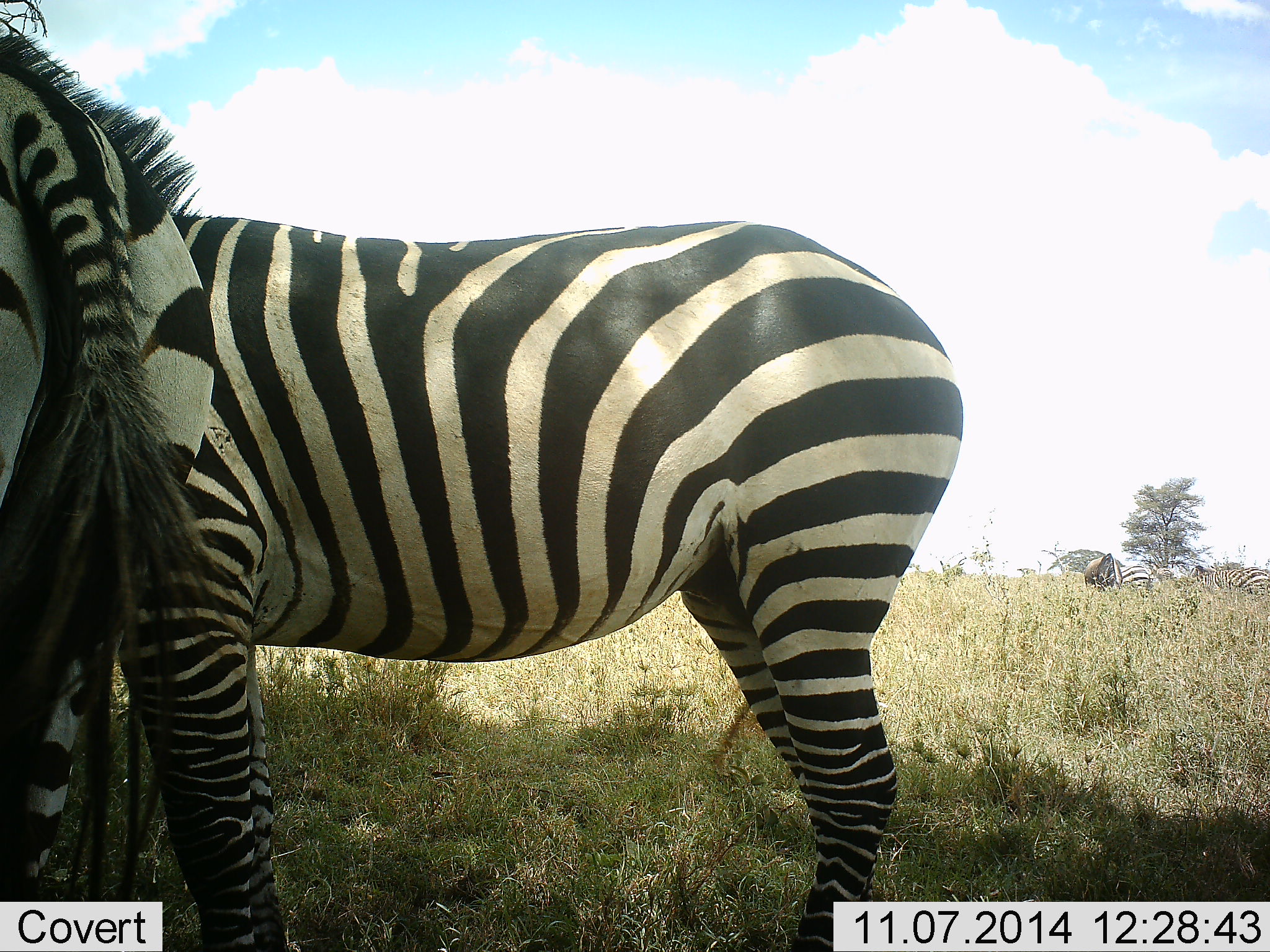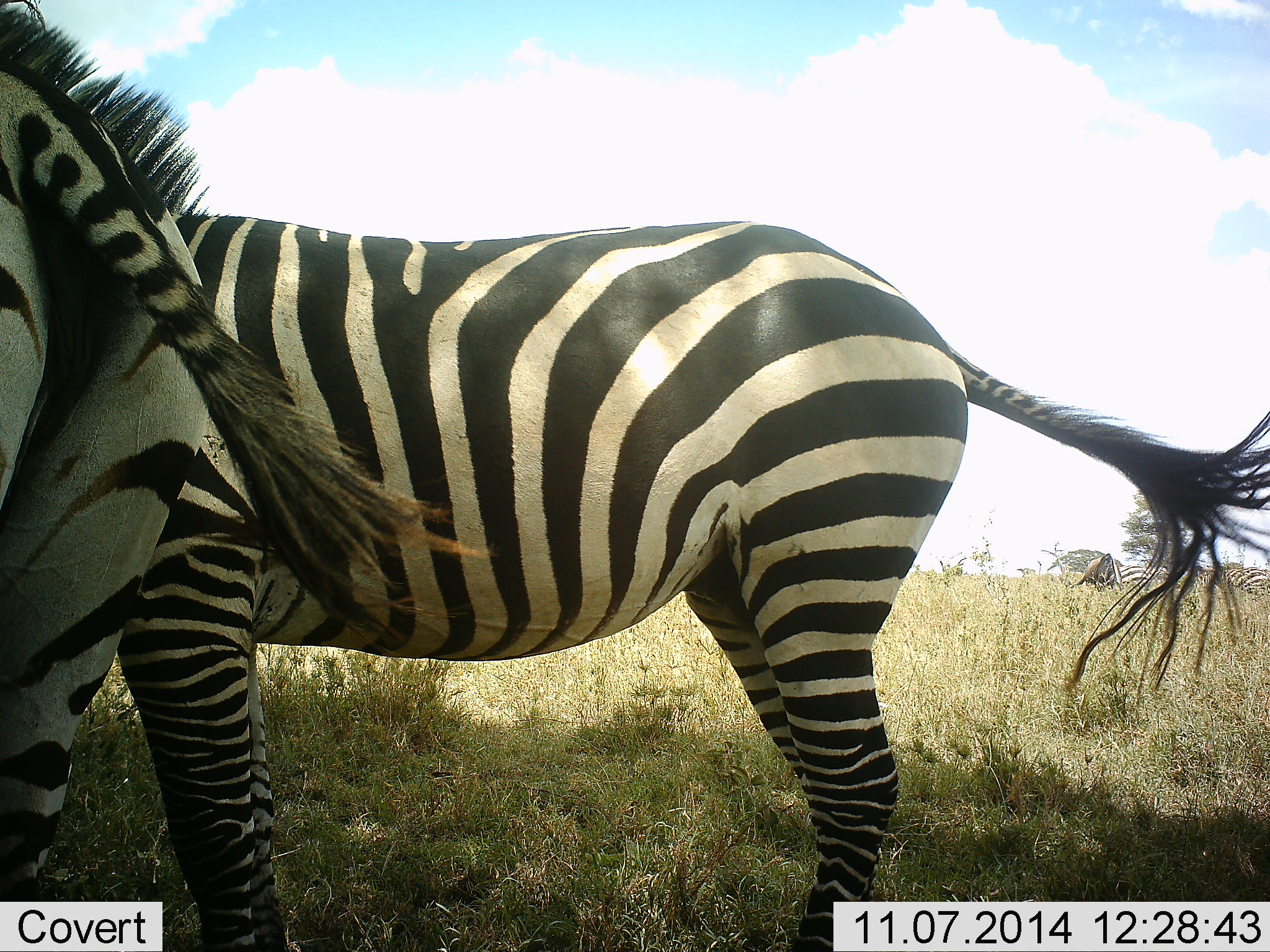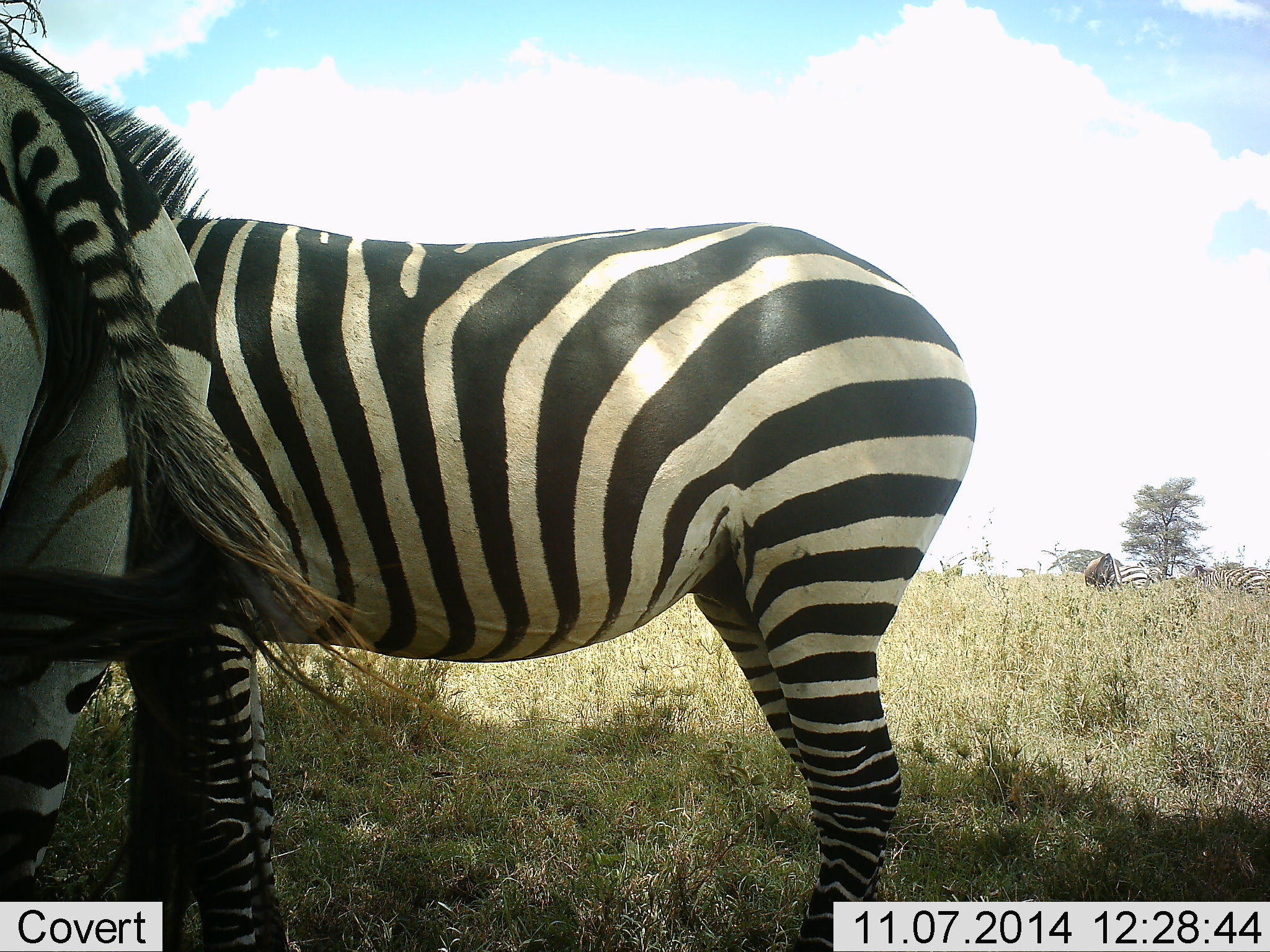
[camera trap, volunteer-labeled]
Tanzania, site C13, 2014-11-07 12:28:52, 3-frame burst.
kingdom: Animalia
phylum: Chordata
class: Mammalia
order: Perissodactyla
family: Equidae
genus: Equus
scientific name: Equus quagga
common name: plains zebra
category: zebra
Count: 4.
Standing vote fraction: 92%.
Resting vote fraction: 0%.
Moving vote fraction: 0%.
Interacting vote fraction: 0%.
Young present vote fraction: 0%.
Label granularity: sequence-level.